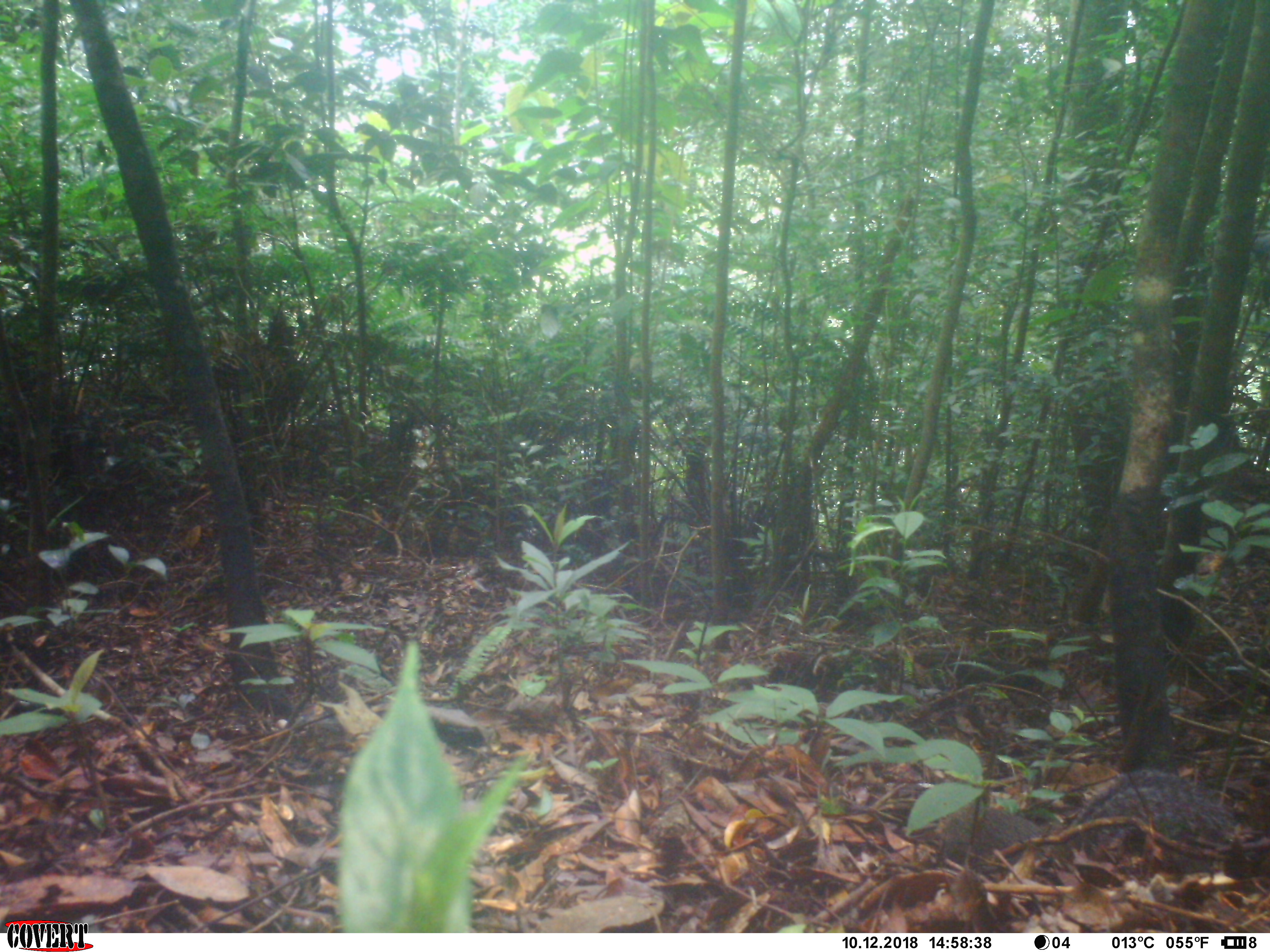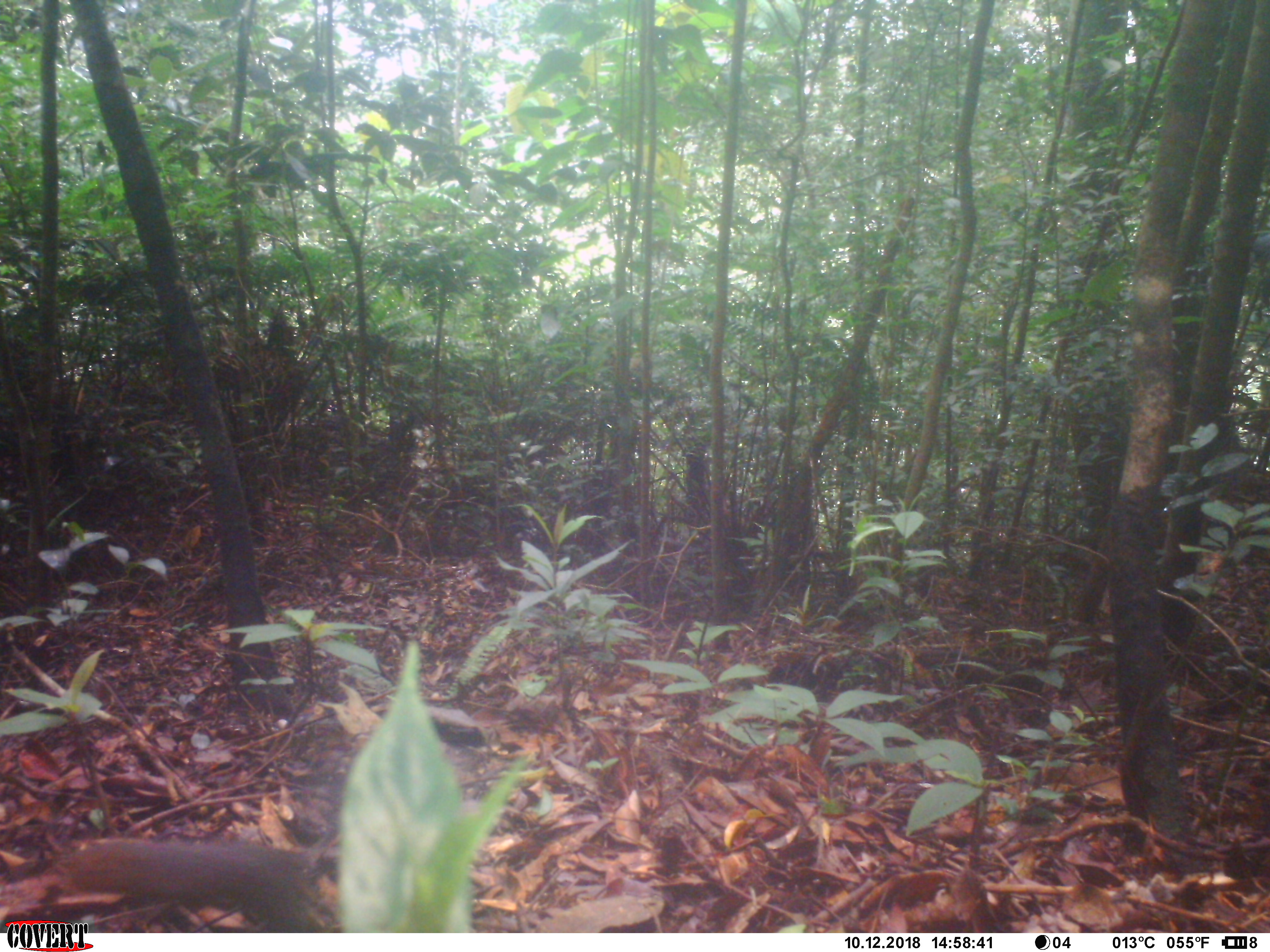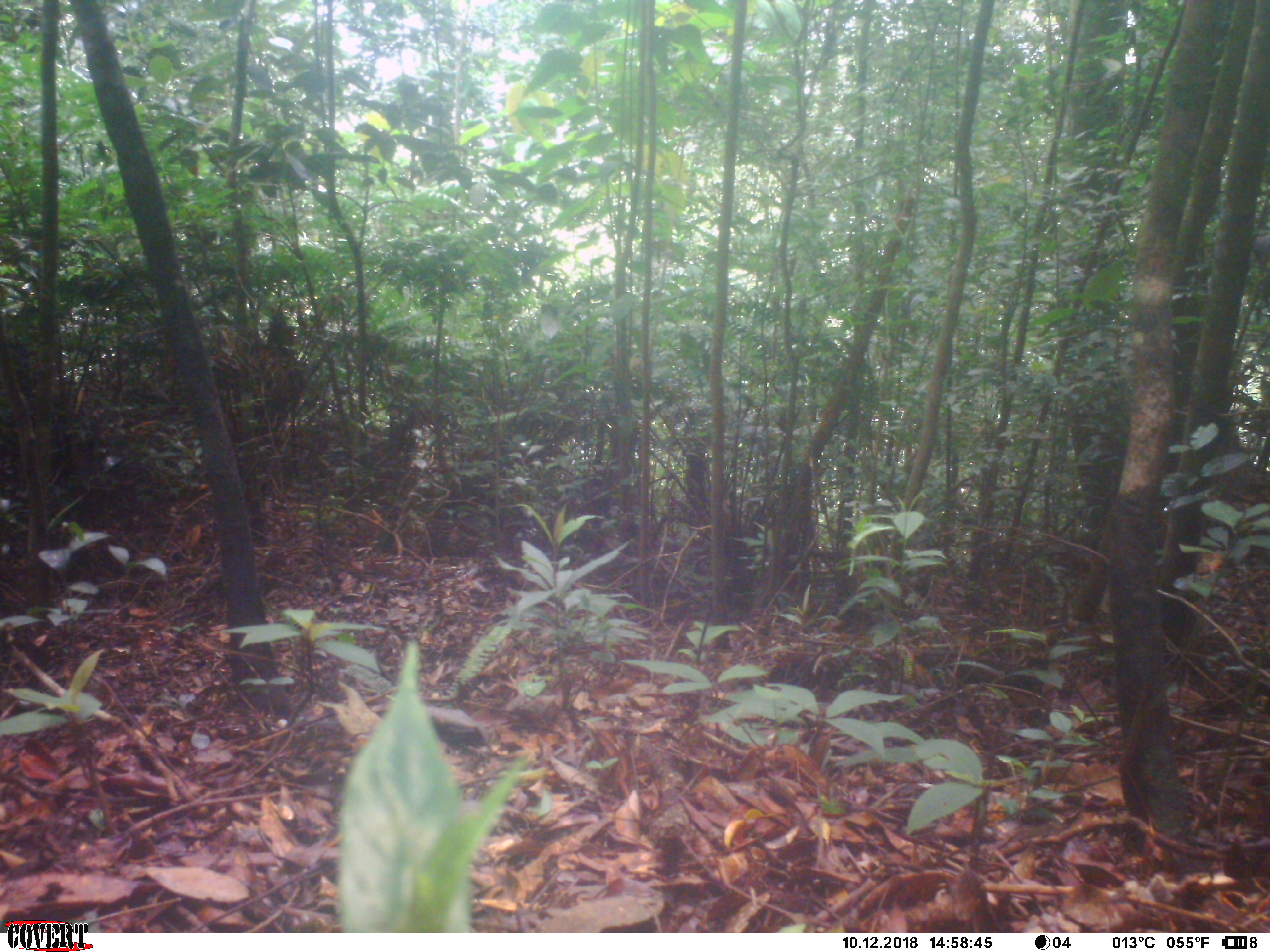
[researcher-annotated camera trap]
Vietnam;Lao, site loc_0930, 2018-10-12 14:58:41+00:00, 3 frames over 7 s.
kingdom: Animalia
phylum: Chordata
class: Mammalia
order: Rodentia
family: Sciuridae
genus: Dremomys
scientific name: Dremomys rufigenis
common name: red-cheeked squirrel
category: red cheeked squirrel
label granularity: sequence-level